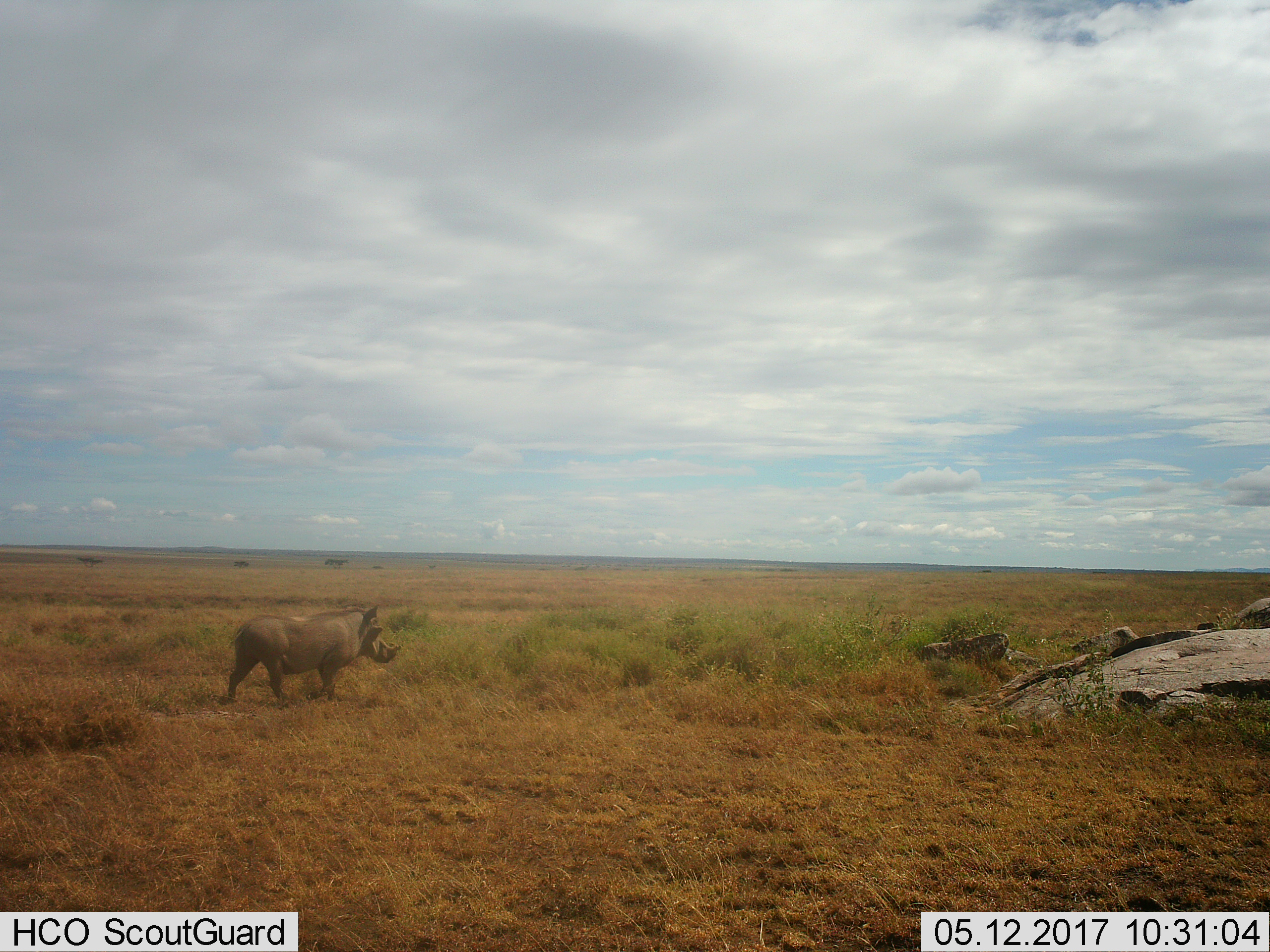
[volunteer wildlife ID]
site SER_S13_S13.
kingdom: Animalia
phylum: Chordata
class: Mammalia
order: Artiodactyla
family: Suidae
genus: Phacochoerus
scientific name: Phacochoerus africanus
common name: warthog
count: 1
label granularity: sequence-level